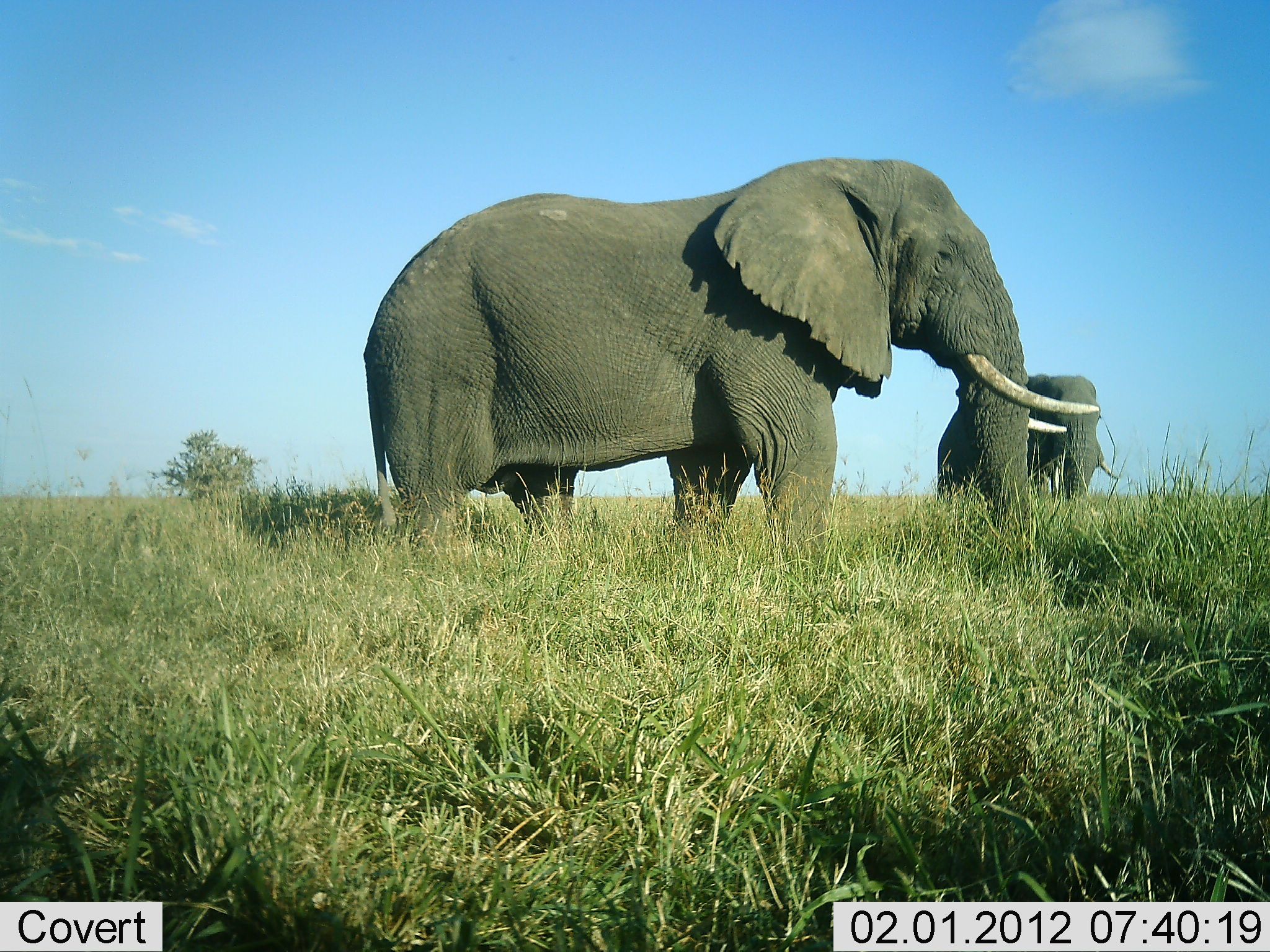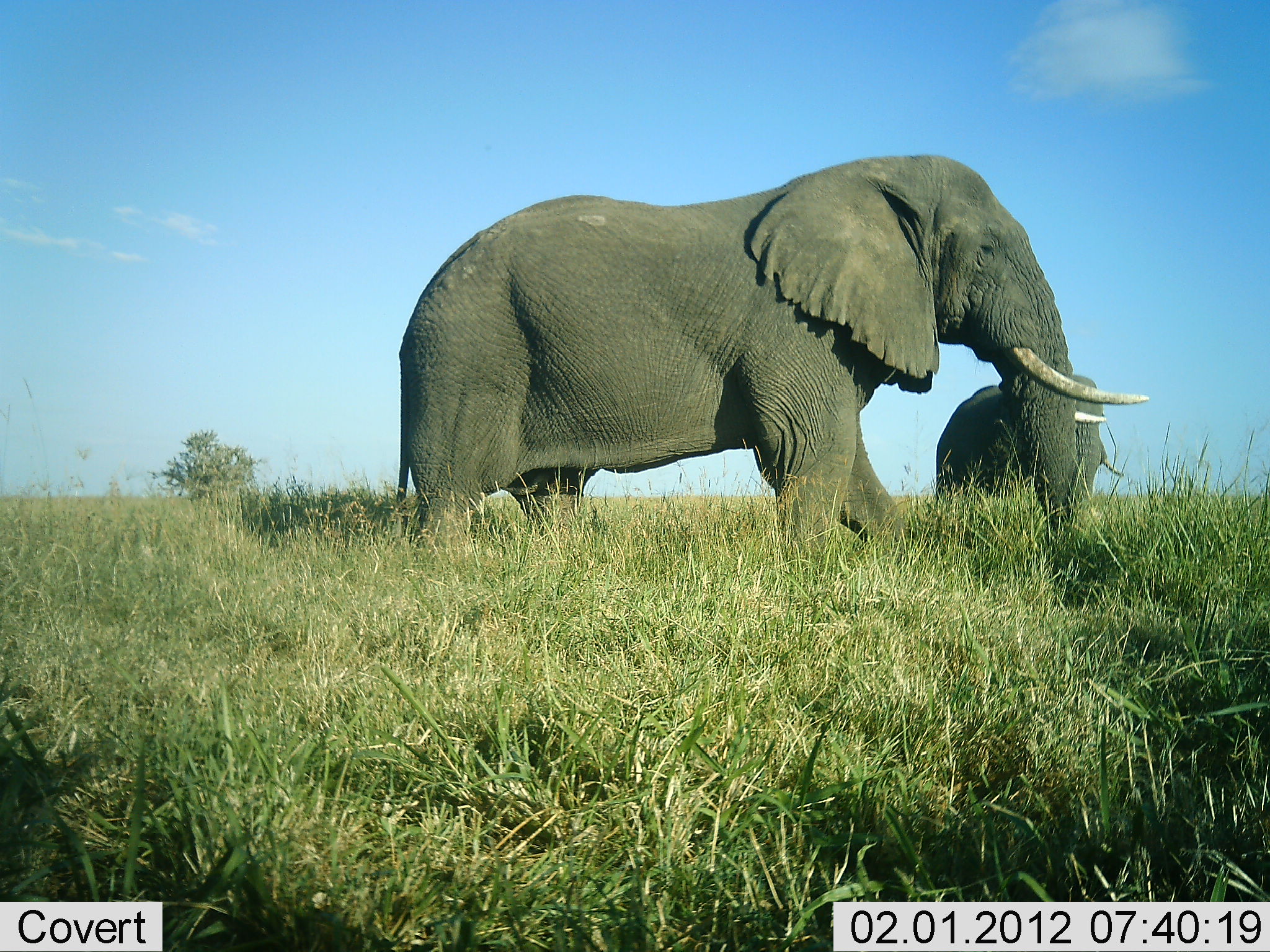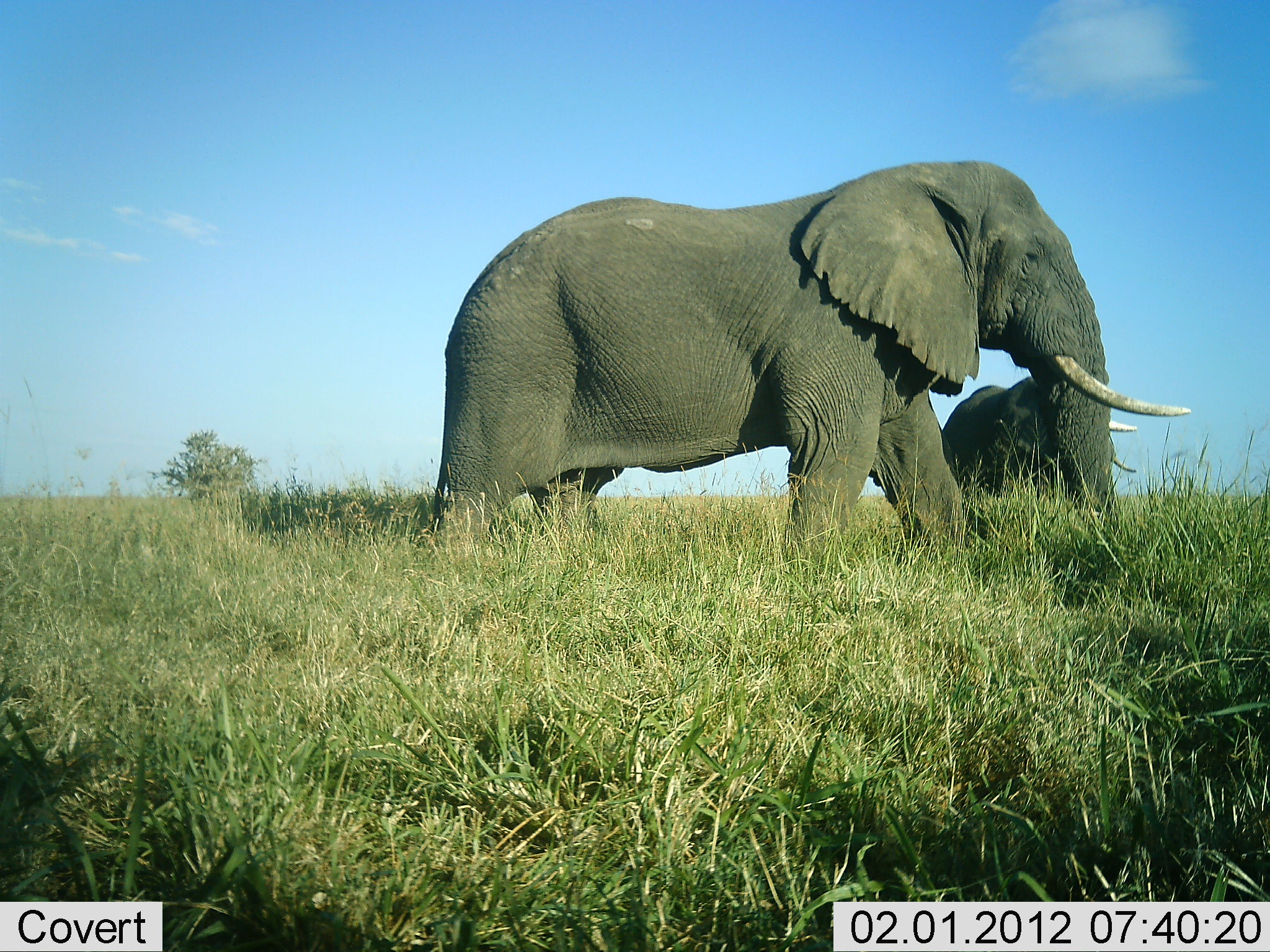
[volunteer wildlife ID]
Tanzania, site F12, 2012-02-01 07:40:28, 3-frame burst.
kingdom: Animalia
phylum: Chordata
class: Mammalia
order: Proboscidea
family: Elephantidae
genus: Loxodonta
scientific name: Loxodonta africana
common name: african bush elephant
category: elephant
Elephant (african bush elephant) (Loxodonta africana), count 2. Behavior (volunteer vote fractions): standing 31%, resting 0%, moving 92%, interacting 0%. Young present (vote fraction): 0%. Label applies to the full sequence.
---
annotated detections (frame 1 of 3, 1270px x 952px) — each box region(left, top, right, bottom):
animal: region(364, 155, 1099, 571); region(935, 372, 1121, 507)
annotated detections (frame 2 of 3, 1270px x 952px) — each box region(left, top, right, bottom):
animal: region(390, 153, 1151, 607); region(933, 374, 1124, 525)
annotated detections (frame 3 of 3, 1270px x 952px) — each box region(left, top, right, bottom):
animal: region(429, 160, 1195, 573); region(941, 375, 1139, 515)